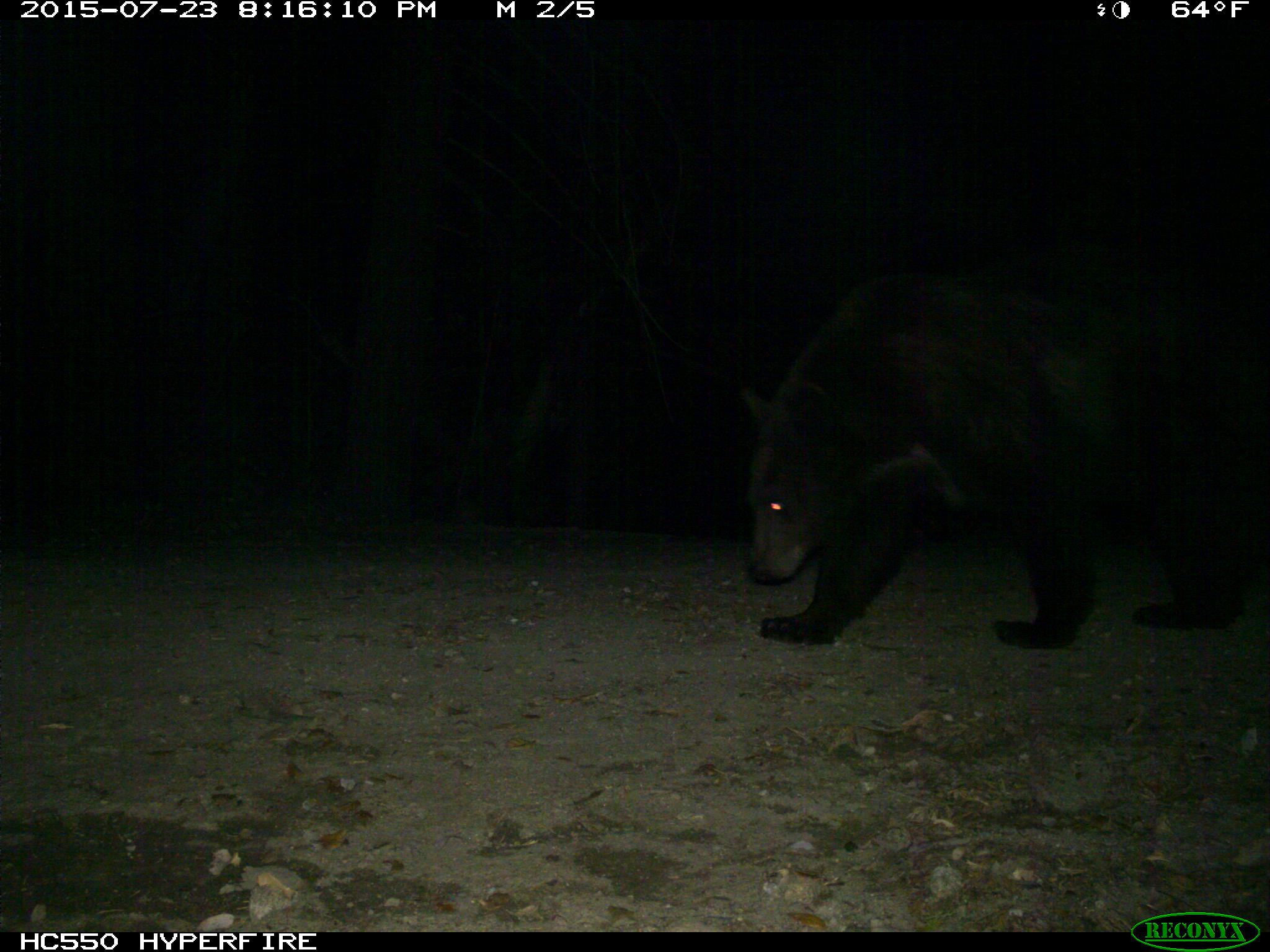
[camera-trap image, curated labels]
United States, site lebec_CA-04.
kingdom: Animalia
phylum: Chordata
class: Mammalia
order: Carnivora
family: Ursidae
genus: Ursus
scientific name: Ursus americanus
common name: american black bear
Ursus americanus (american black bear).